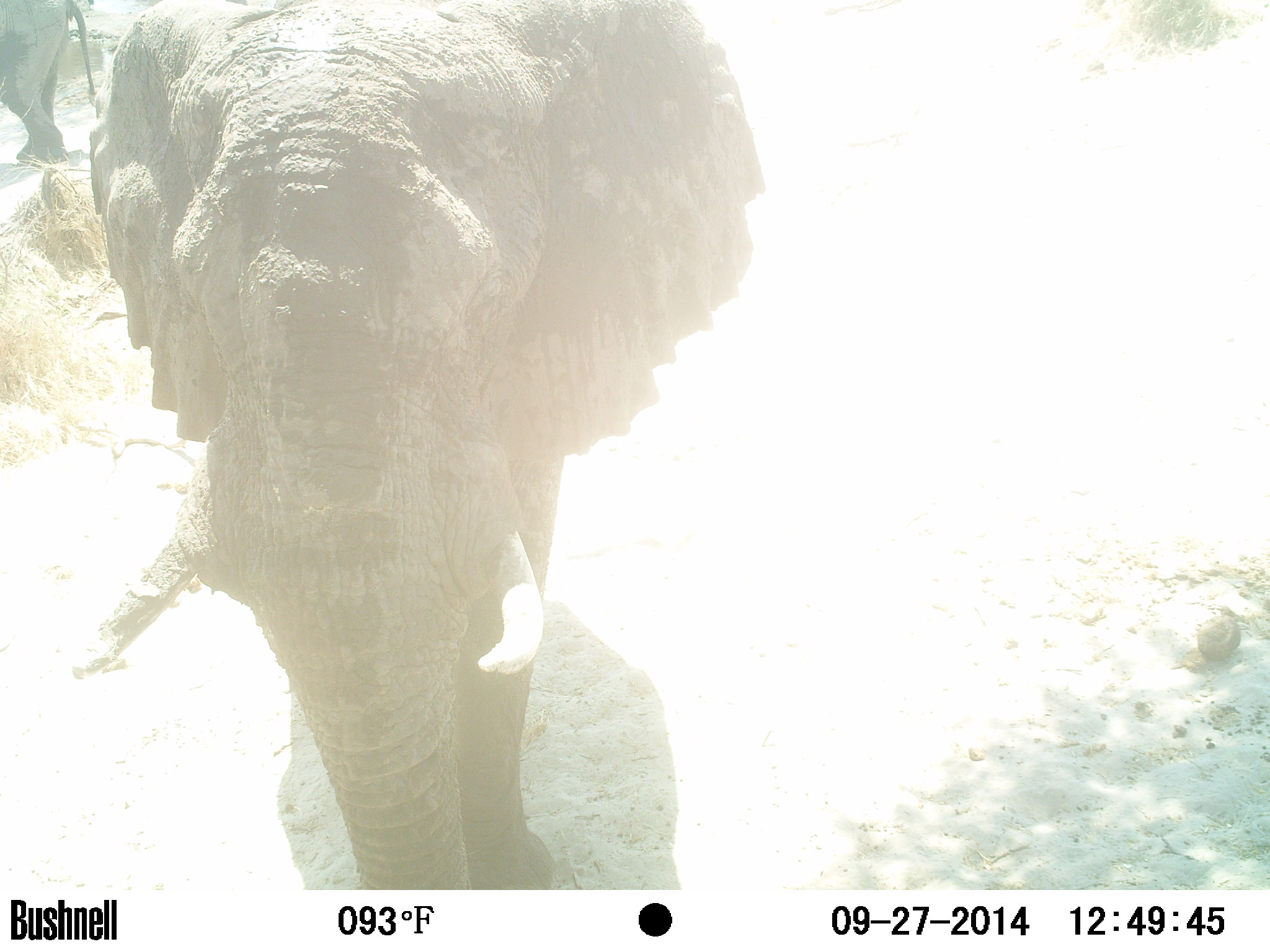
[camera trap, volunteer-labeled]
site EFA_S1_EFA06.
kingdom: Animalia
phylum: Chordata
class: Mammalia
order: Proboscidea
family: Elephantidae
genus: Loxodonta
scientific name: Loxodonta africana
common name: african bush elephant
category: elephant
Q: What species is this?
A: Elephant (african bush elephant) (Loxodonta africana).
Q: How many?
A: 2.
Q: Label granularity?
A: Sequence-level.